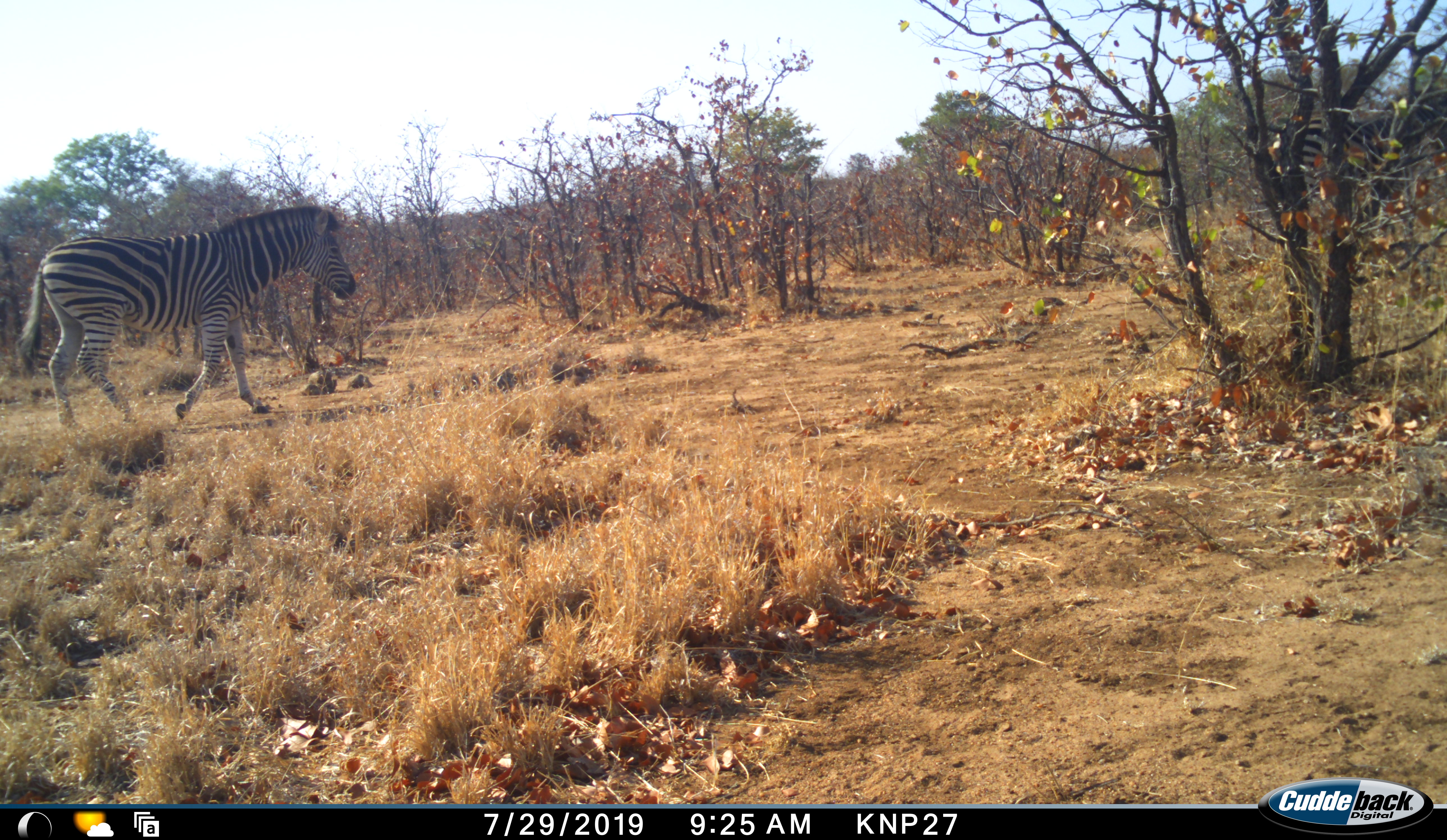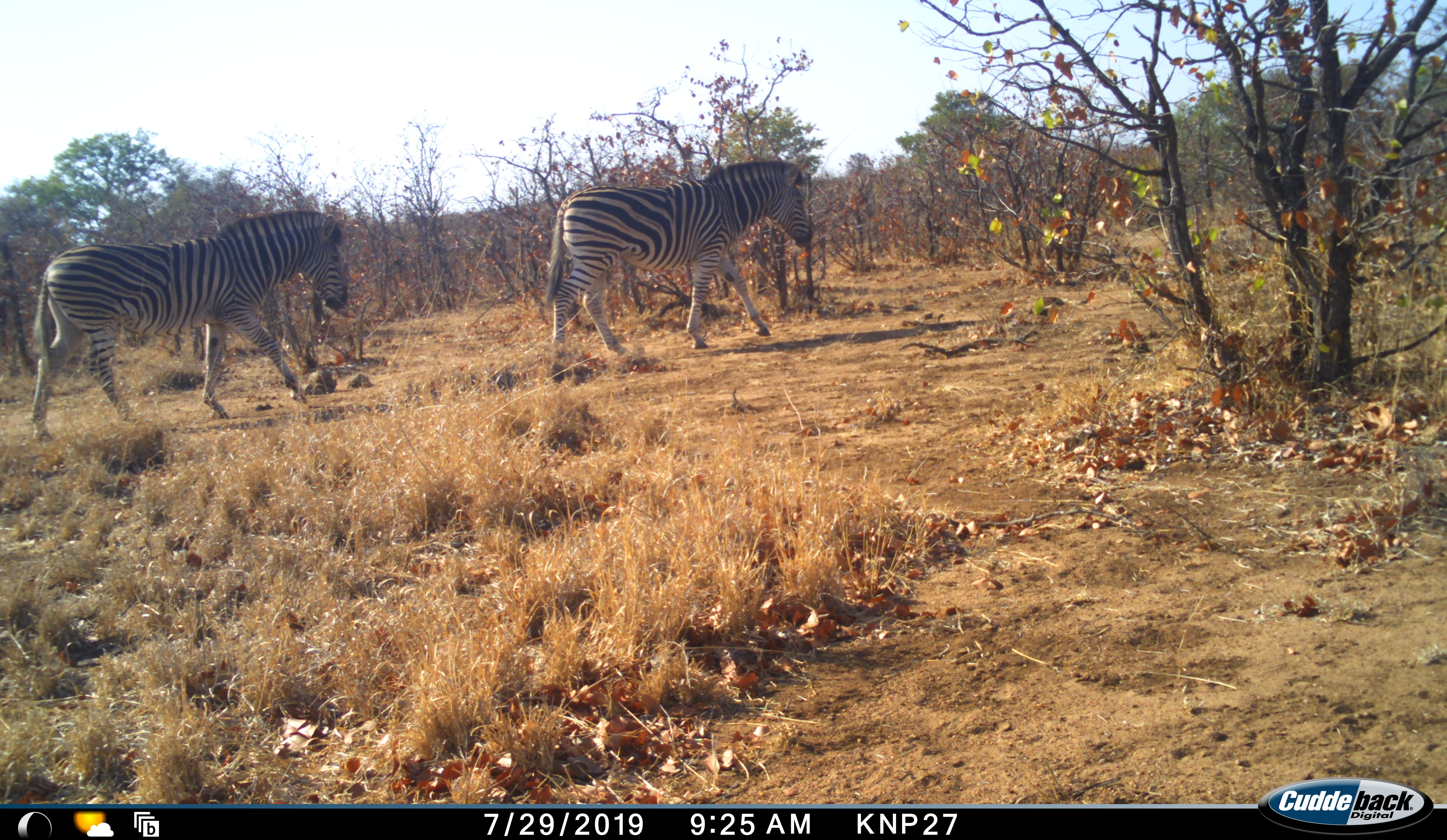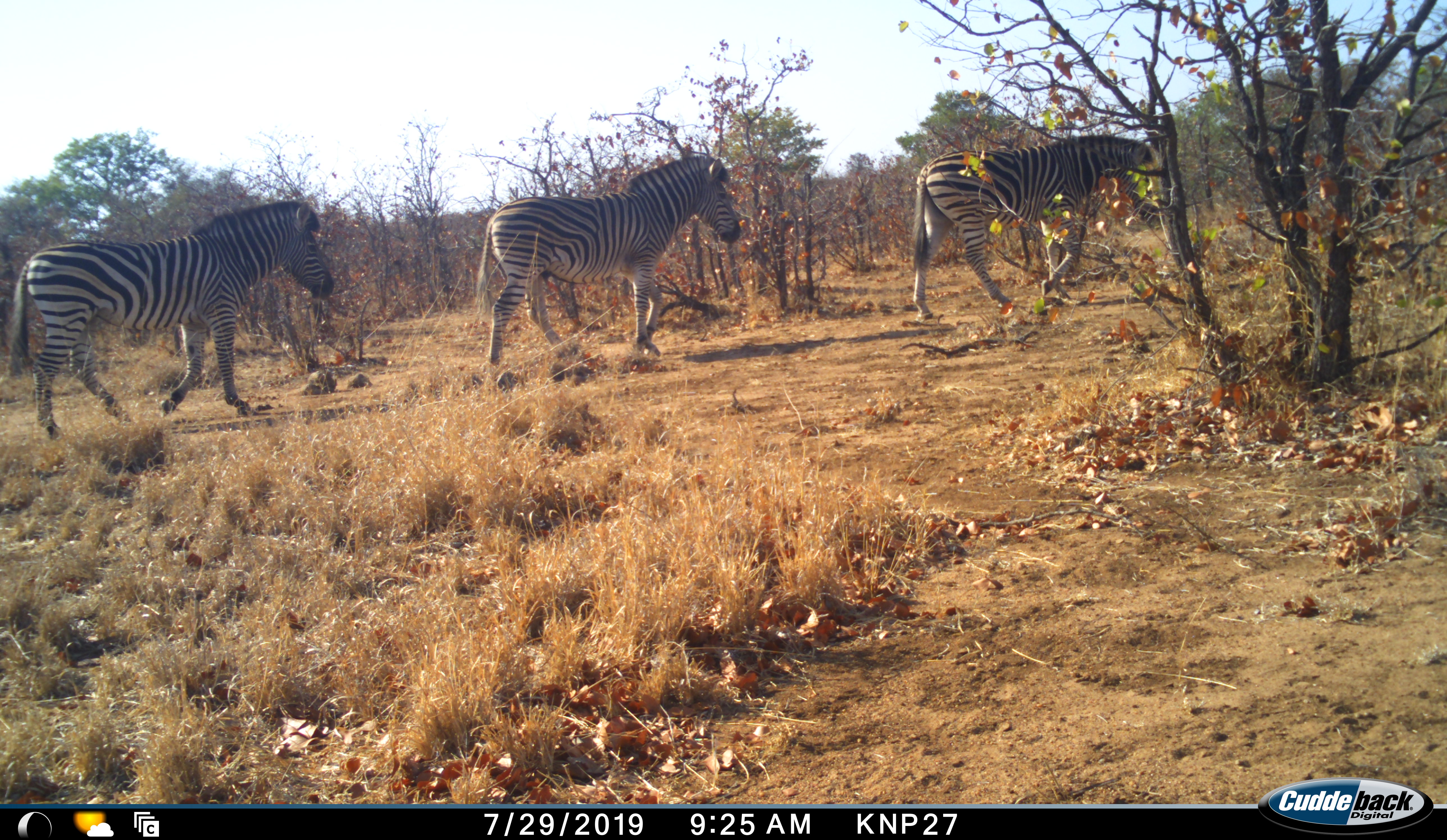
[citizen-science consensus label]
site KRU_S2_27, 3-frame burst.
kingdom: Animalia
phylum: Chordata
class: Mammalia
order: Perissodactyla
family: Equidae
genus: Equus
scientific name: Equus quagga burchellii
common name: burchell's zebra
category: zebraburchells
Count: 3.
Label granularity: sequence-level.